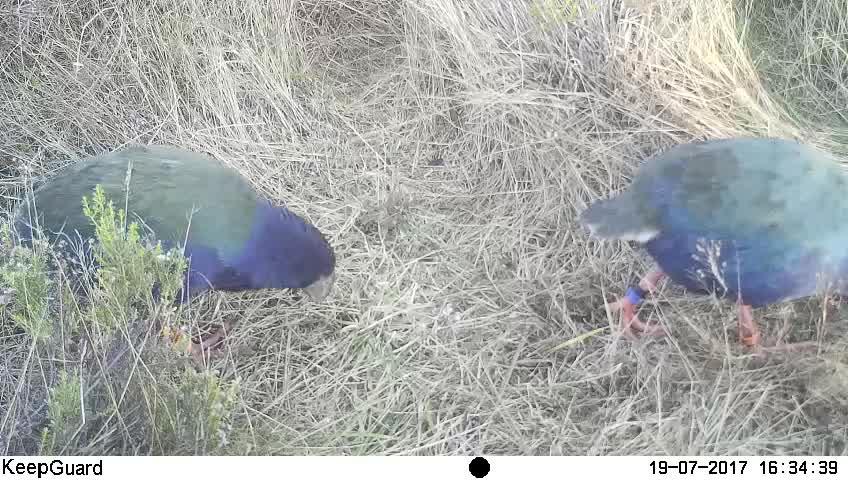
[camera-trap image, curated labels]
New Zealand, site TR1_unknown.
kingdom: Animalia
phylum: Chordata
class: Aves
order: Gruiformes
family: Rallidae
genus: Porphyrio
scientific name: Porphyrio mantelli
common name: takahe